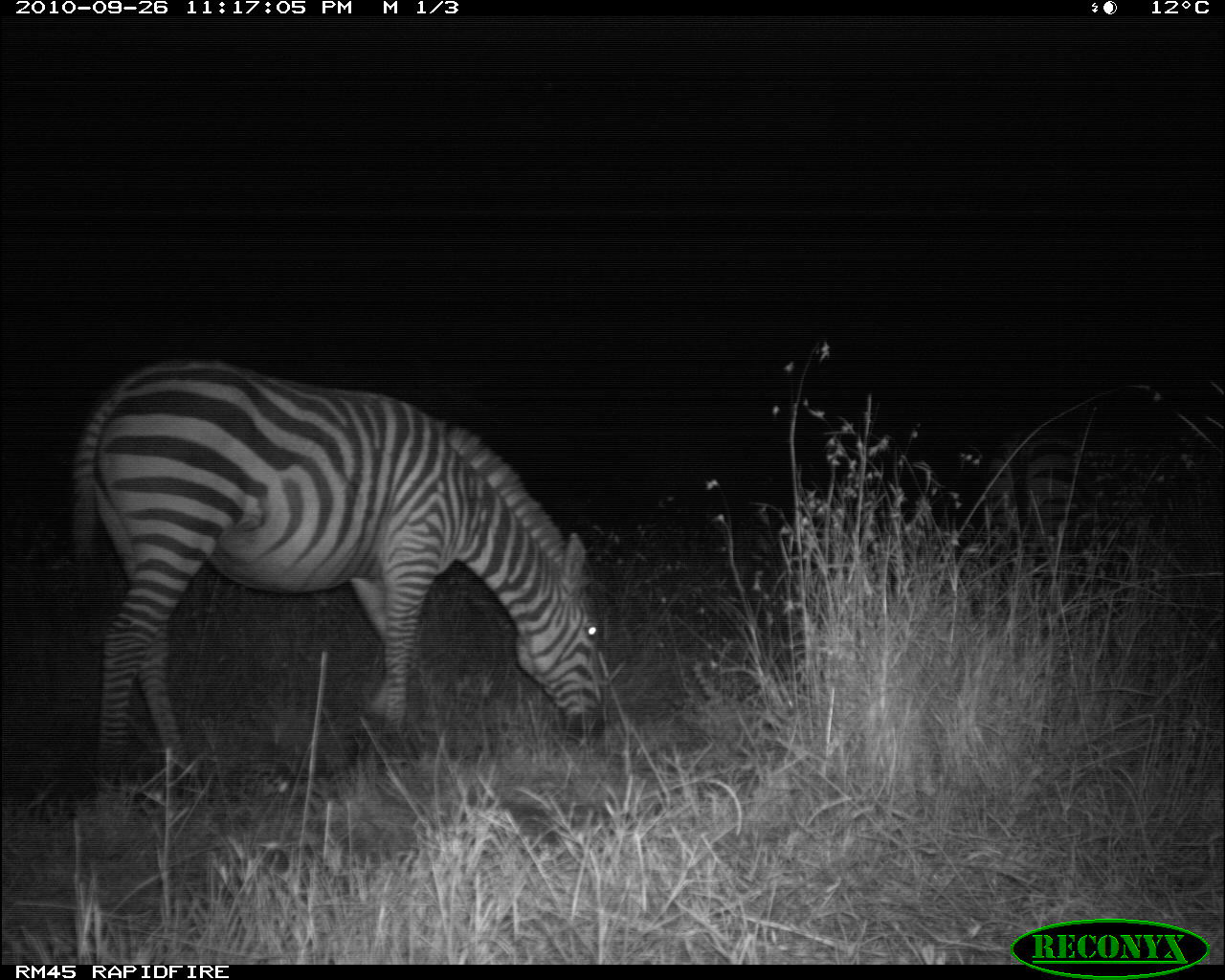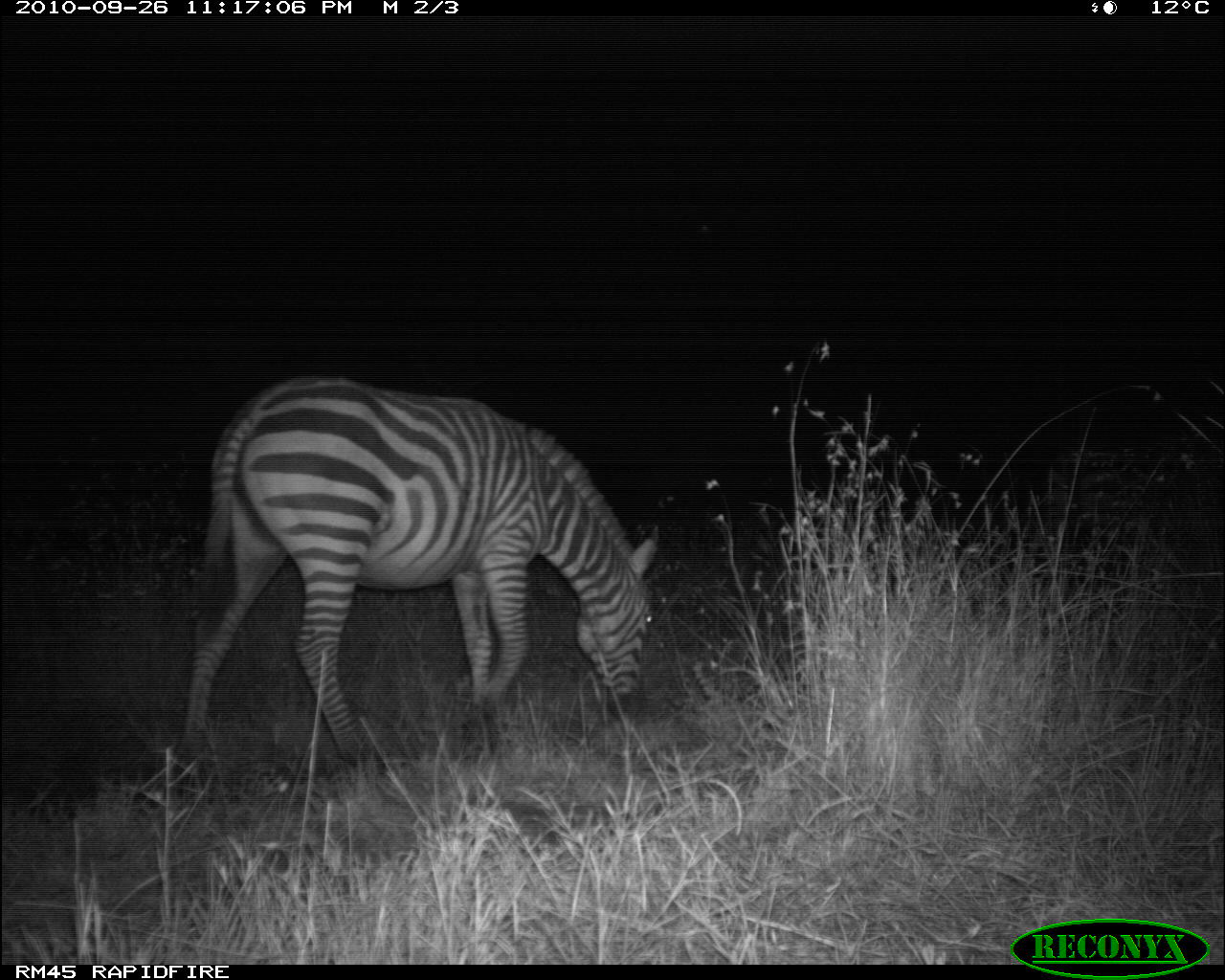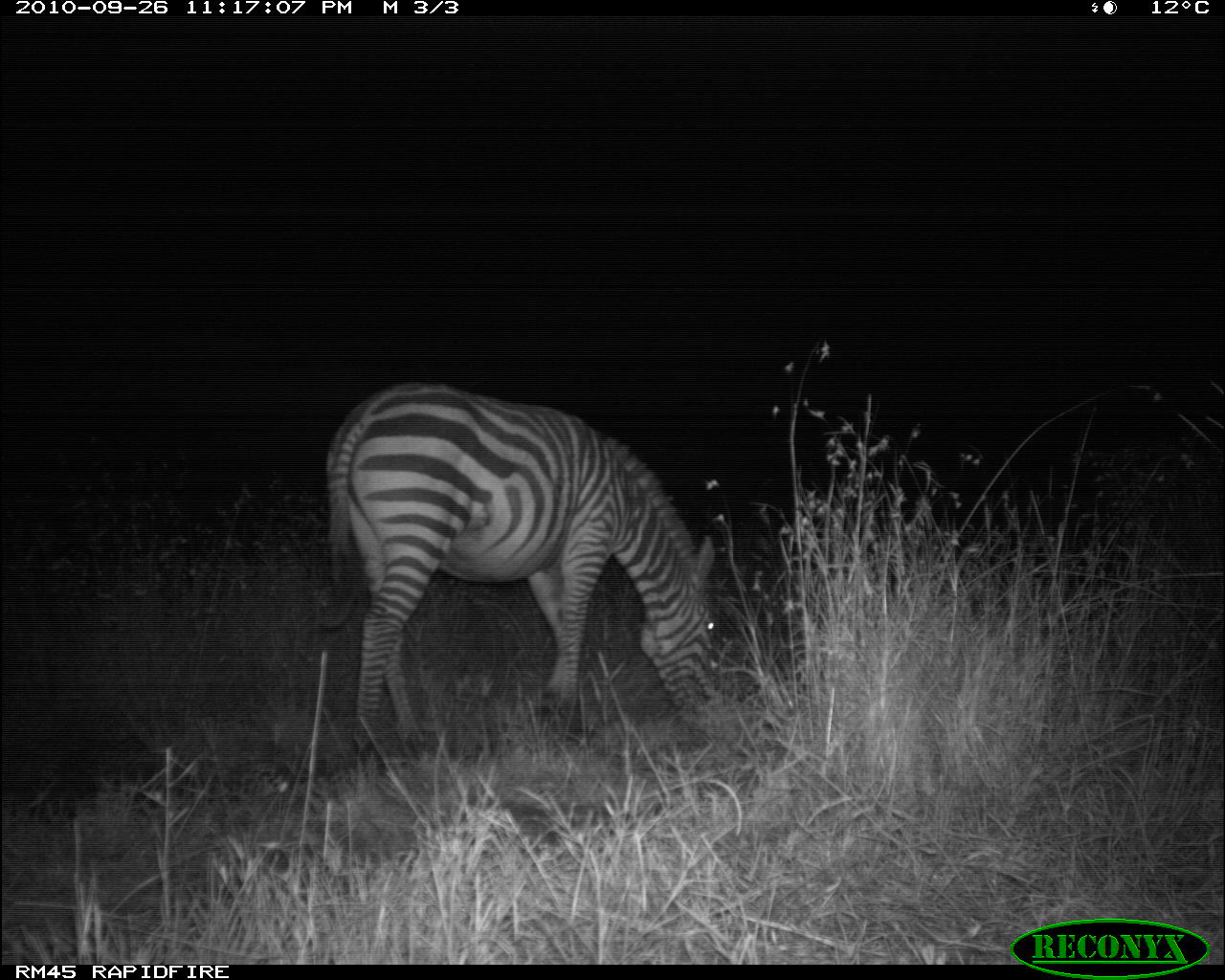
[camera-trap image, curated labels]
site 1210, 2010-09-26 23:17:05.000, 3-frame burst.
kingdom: Animalia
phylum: Chordata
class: Mammalia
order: Perissodactyla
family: Equidae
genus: Equus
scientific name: Equus quagga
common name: plains zebra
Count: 2.